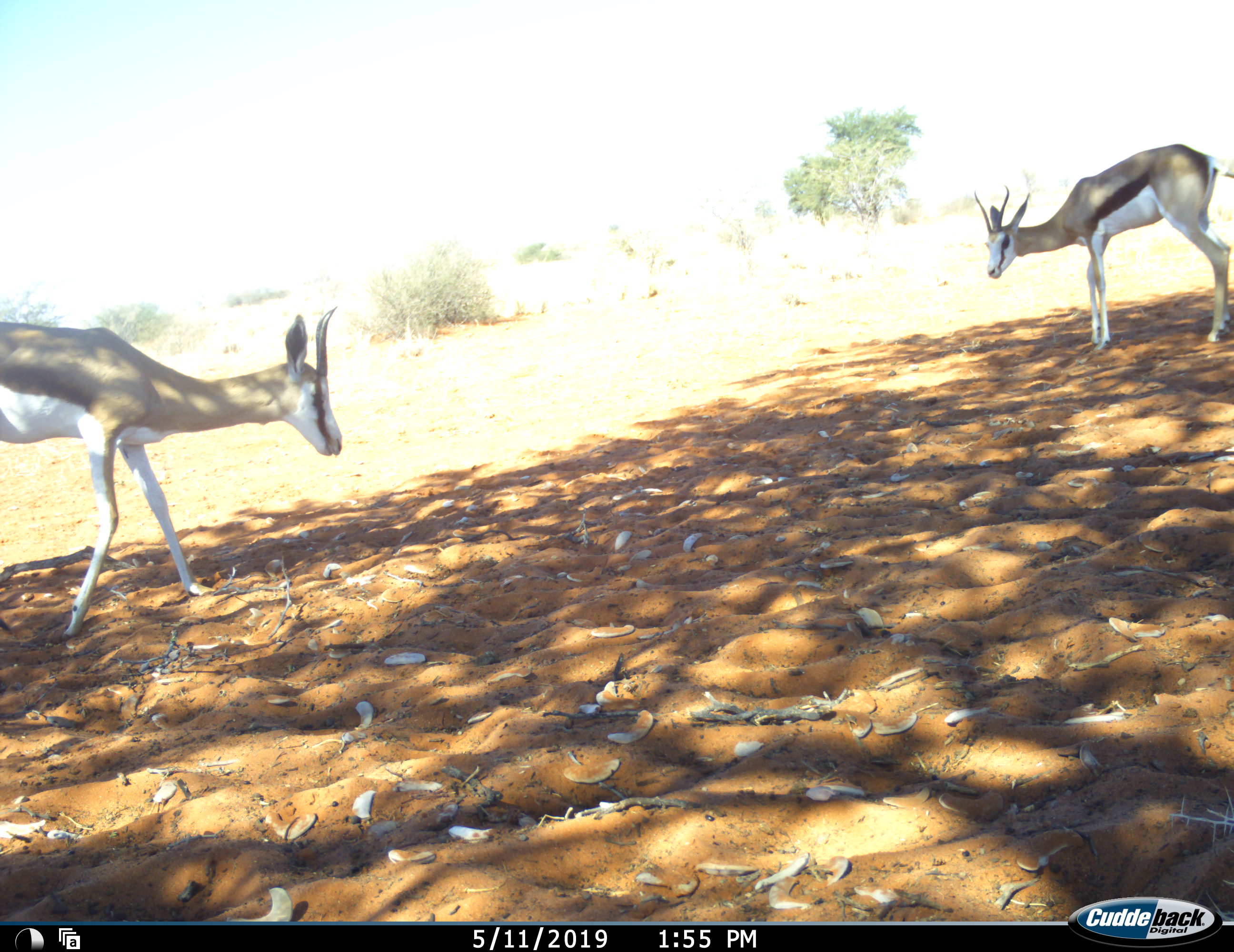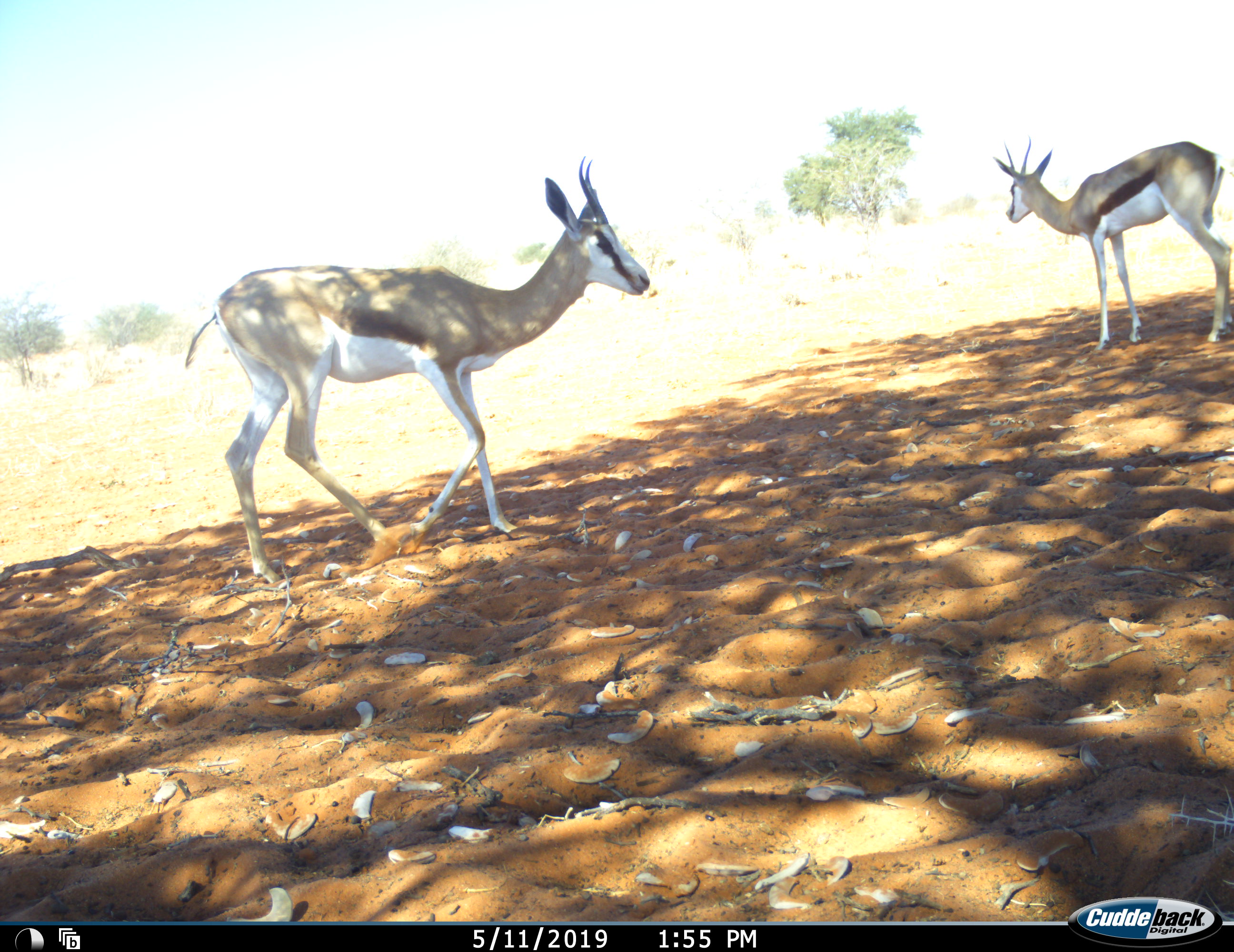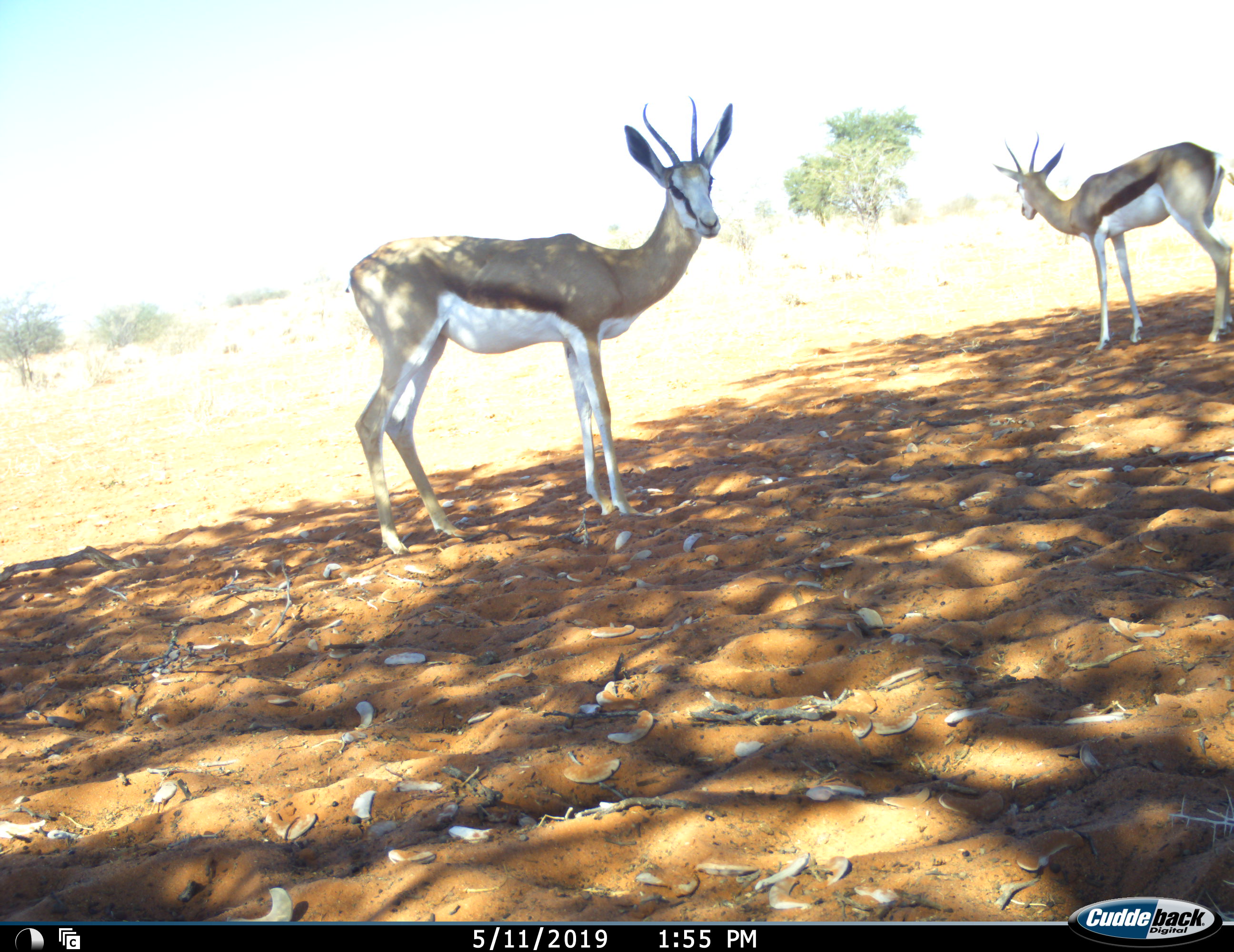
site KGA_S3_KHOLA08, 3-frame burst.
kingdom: Animalia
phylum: Chordata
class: Mammalia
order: Artiodactyla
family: Bovidae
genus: Antidorcas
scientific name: Antidorcas marsupialis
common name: springbok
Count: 2.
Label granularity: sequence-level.